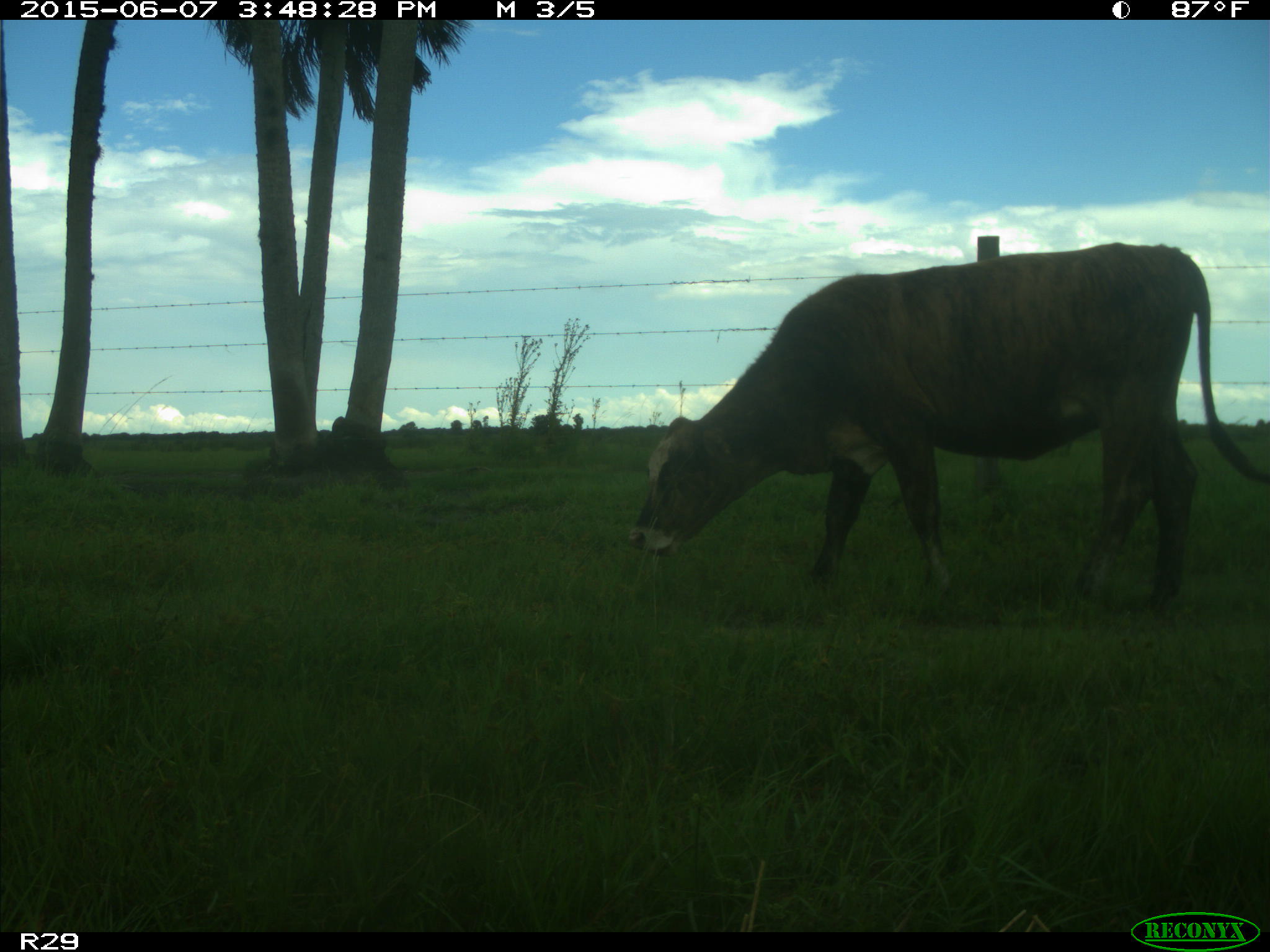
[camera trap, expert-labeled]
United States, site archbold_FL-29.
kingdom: Animalia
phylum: Chordata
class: Mammalia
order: Artiodactyla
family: Bovidae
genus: Bos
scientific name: Bos taurus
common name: domestic cow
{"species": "Bos taurus (domestic cow)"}